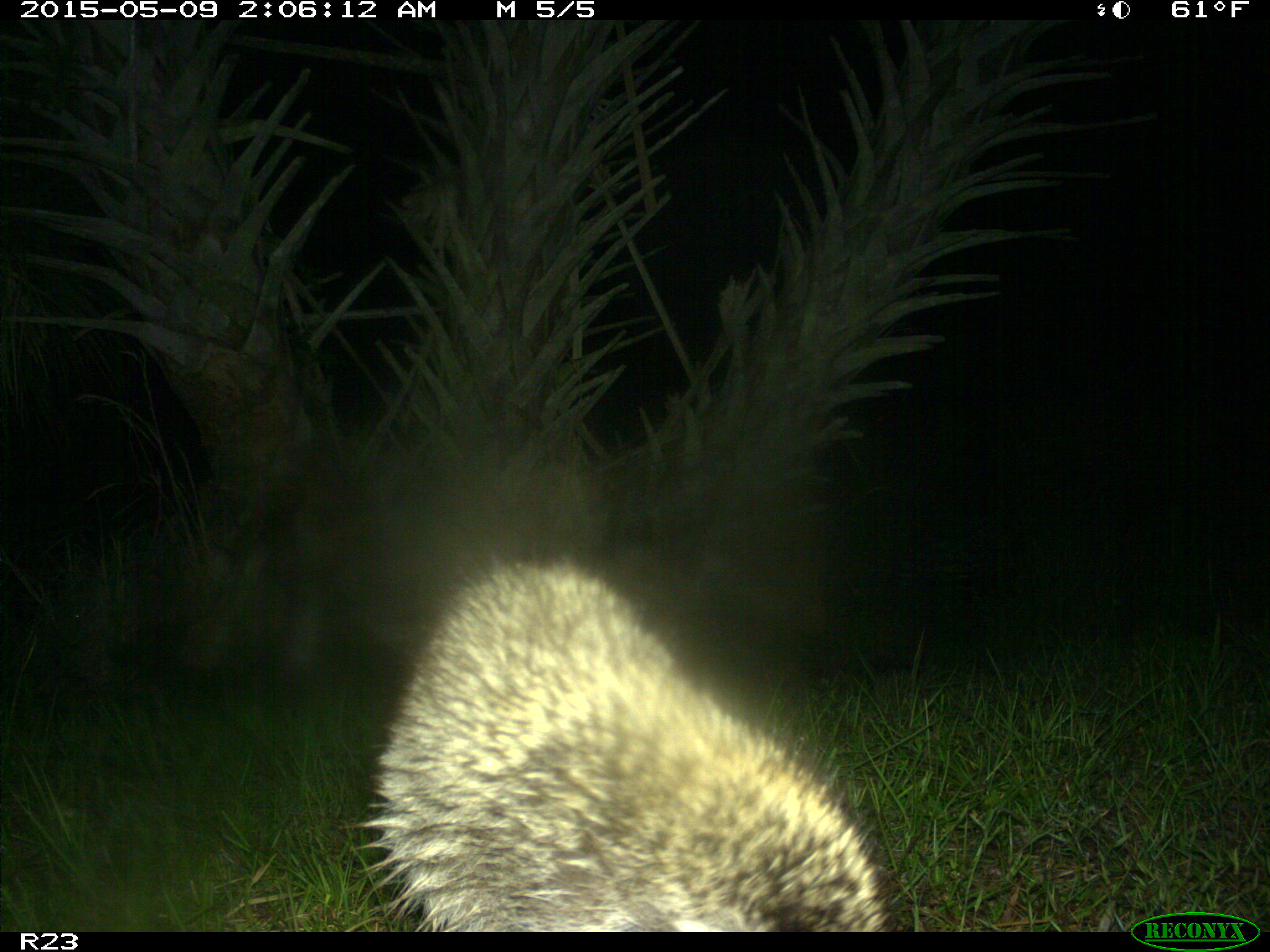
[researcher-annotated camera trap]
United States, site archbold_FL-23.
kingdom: Animalia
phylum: Chordata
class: Mammalia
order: Artiodactyla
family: Bovidae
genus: Bos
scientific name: Bos taurus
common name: domestic cow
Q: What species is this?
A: Bos taurus (domestic cow).